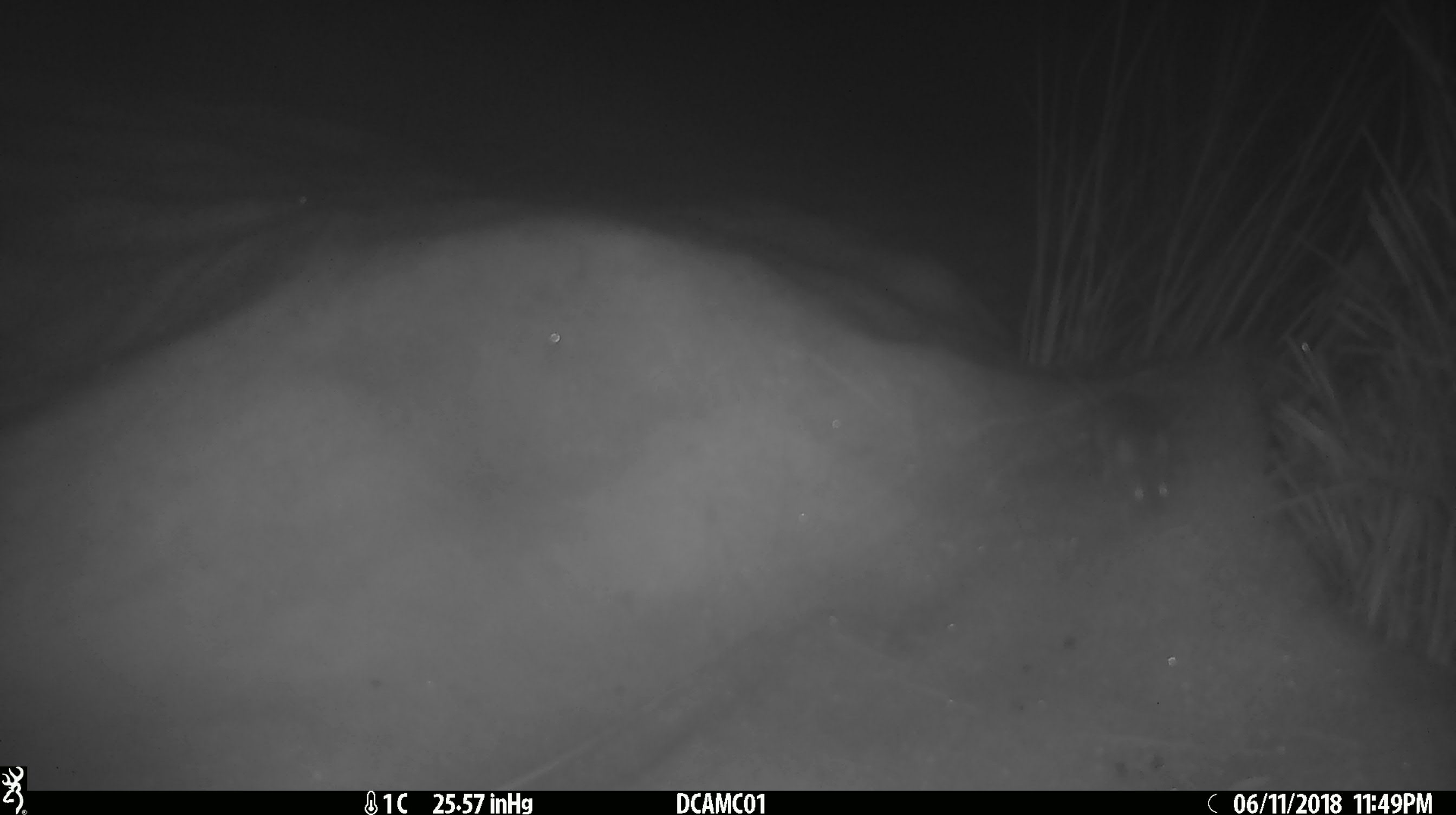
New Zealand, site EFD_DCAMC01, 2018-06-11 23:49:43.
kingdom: Animalia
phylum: Chordata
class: Mammalia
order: Rodentia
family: Muridae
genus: Mus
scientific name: Mus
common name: mouse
Mouse (Mus).